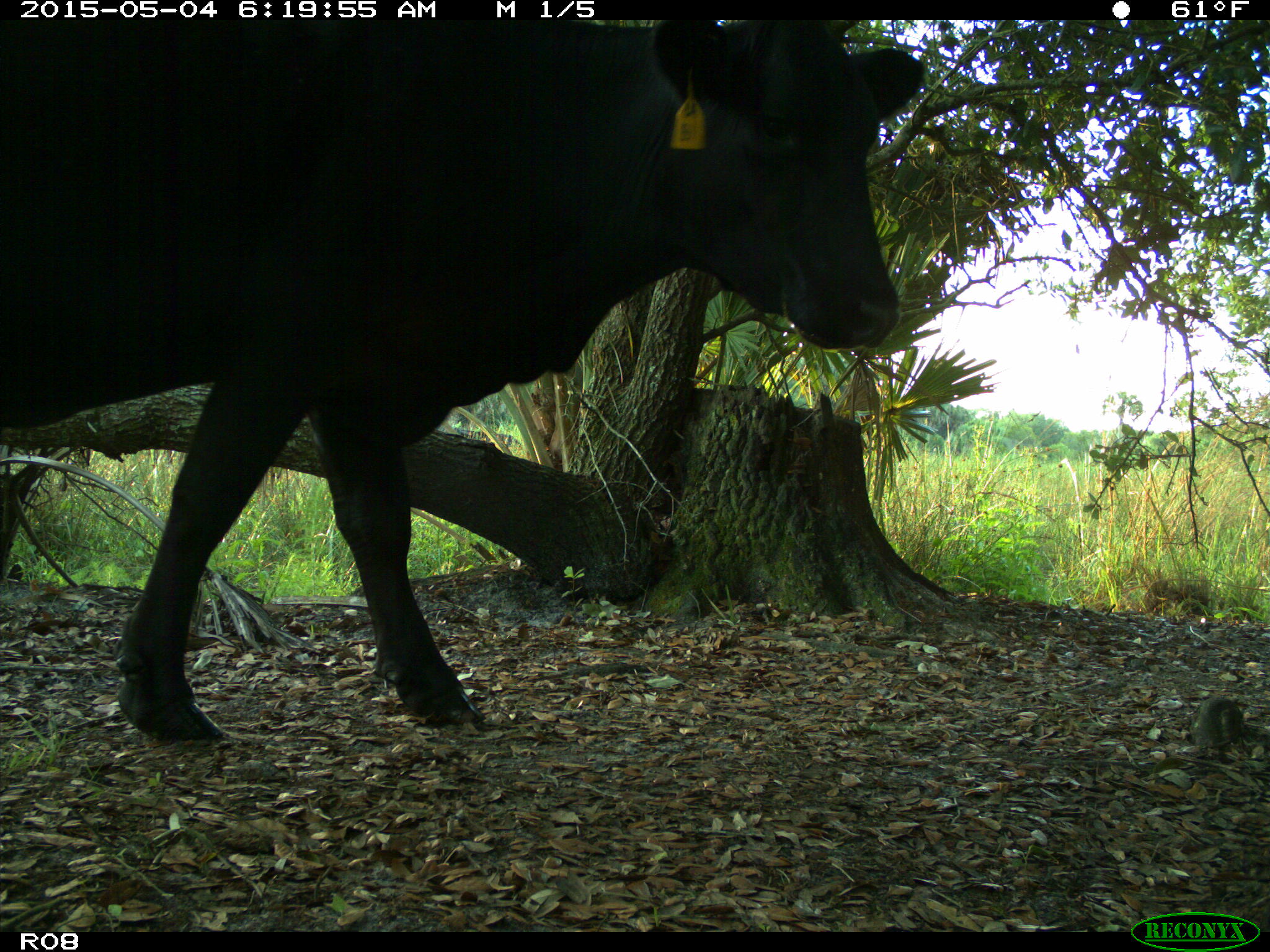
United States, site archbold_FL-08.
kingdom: Animalia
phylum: Chordata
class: Mammalia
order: Artiodactyla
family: Bovidae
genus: Bos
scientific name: Bos taurus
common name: domestic cow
Bos taurus (domestic cow).